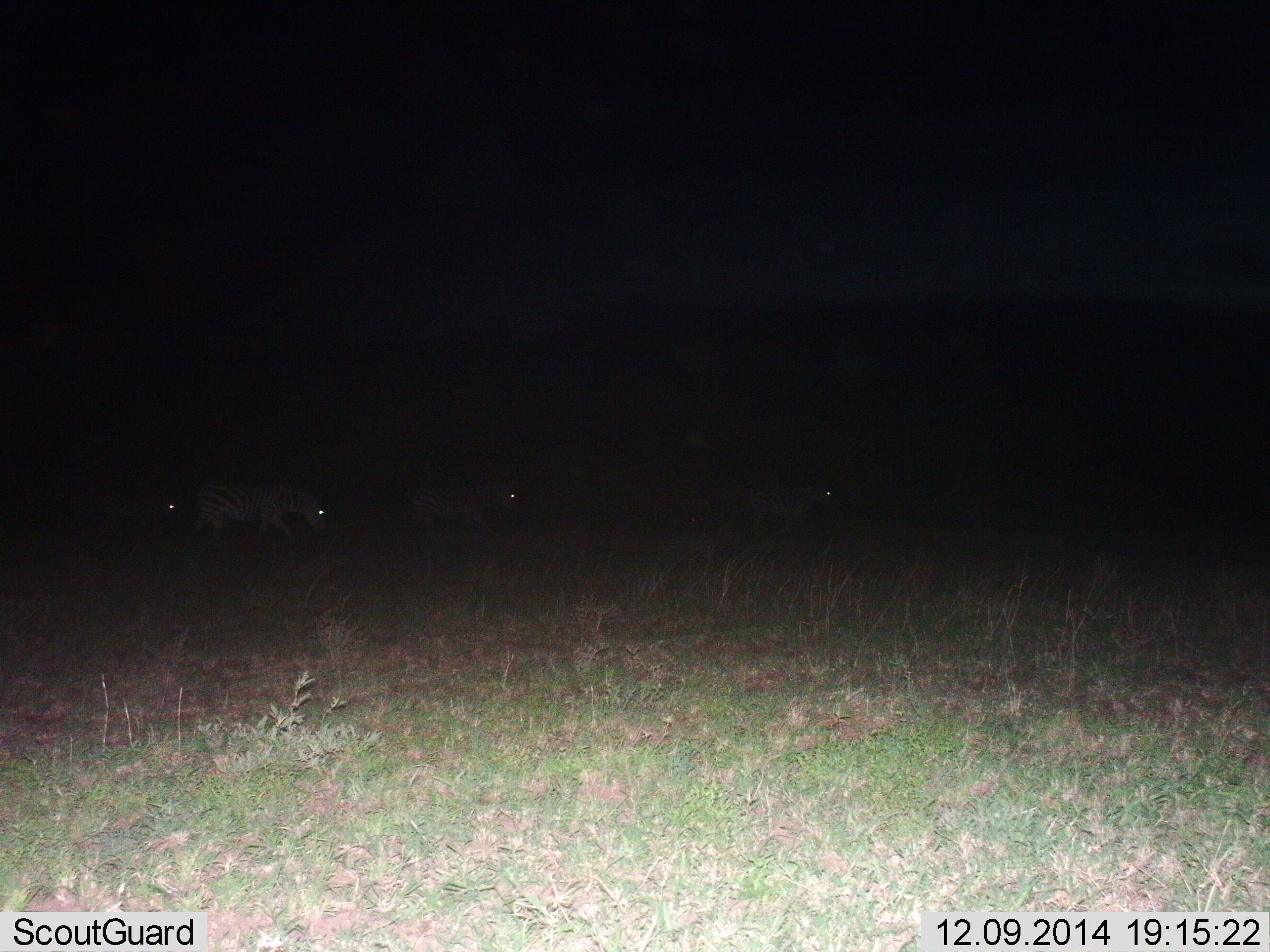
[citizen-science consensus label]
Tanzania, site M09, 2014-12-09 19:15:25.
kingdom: Animalia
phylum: Chordata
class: Mammalia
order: Perissodactyla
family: Equidae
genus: Equus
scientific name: Equus quagga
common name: plains zebra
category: zebra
Zebra (plains zebra) (Equus quagga), count 4. Behavior (volunteer vote fractions): standing 30%, resting 0%, moving 90%, interacting 0%. Young present (vote fraction): 0%. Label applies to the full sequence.